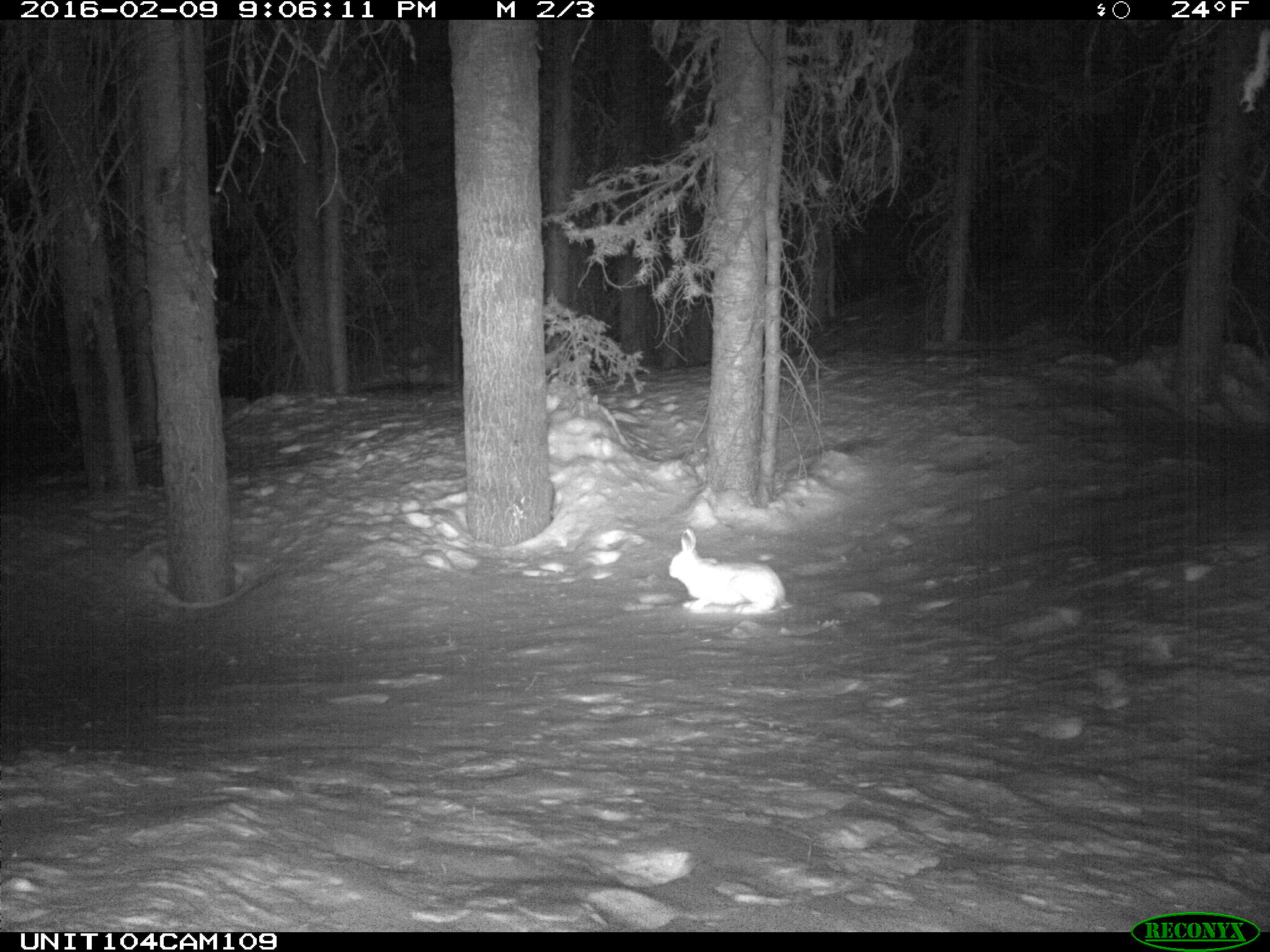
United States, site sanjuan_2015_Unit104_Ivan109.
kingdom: Animalia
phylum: Chordata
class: Mammalia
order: Lagomorpha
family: Leporidae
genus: Lepus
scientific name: Lepus americanus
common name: snowshoe hare